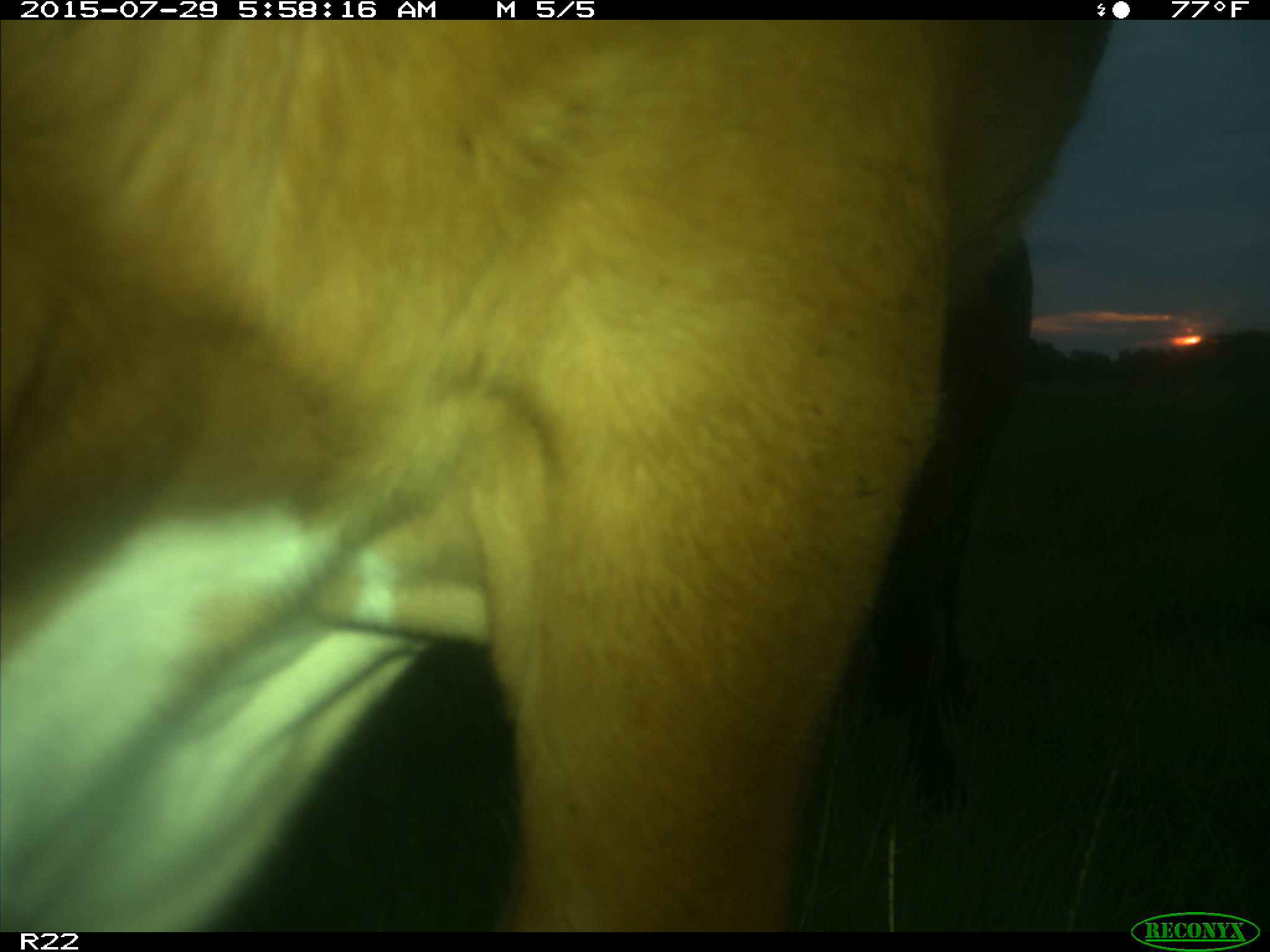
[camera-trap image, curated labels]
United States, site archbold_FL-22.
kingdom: Animalia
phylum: Chordata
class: Mammalia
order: Artiodactyla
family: Bovidae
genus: Bos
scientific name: Bos taurus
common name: domestic cow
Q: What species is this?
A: Bos taurus (domestic cow).